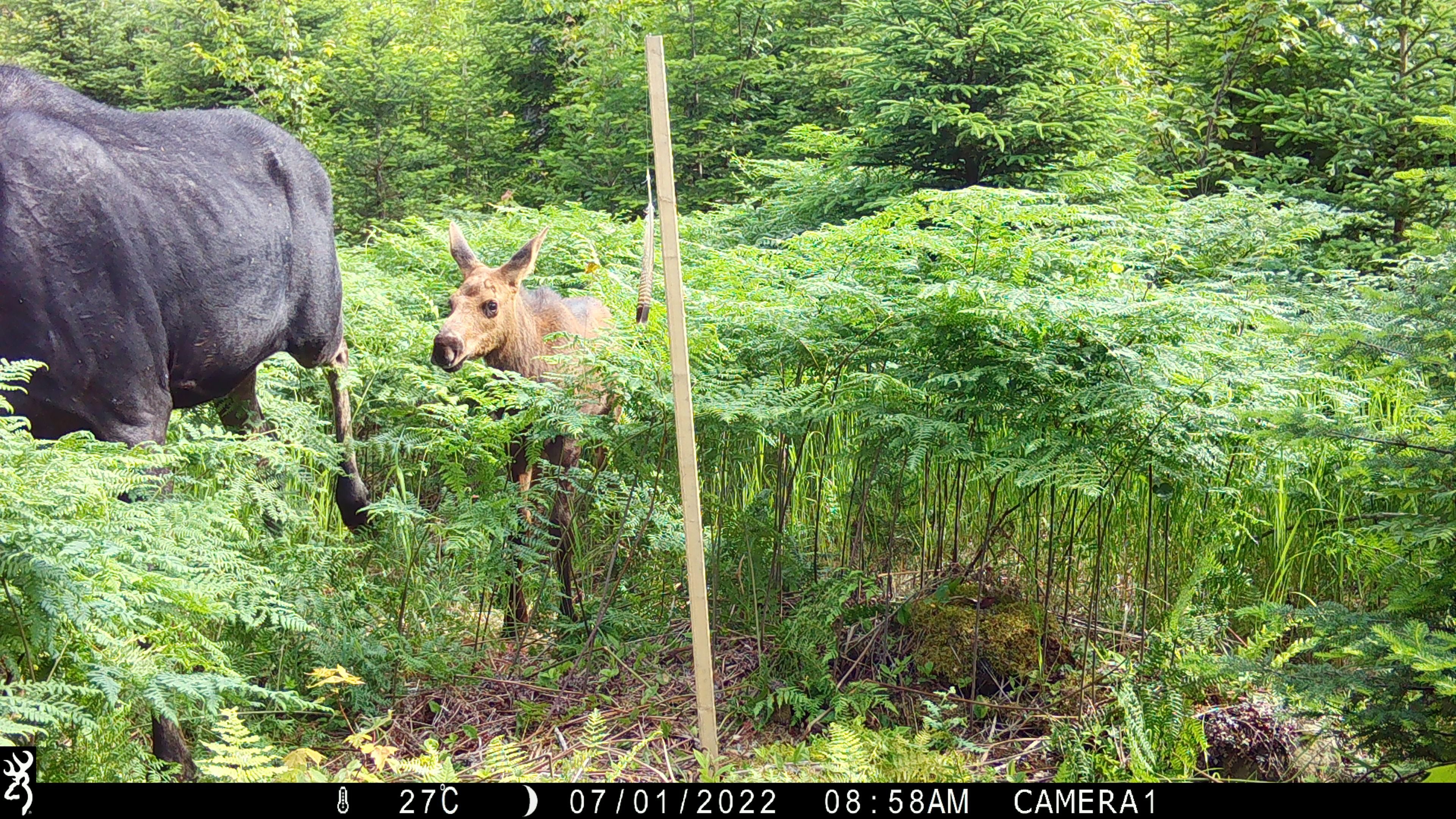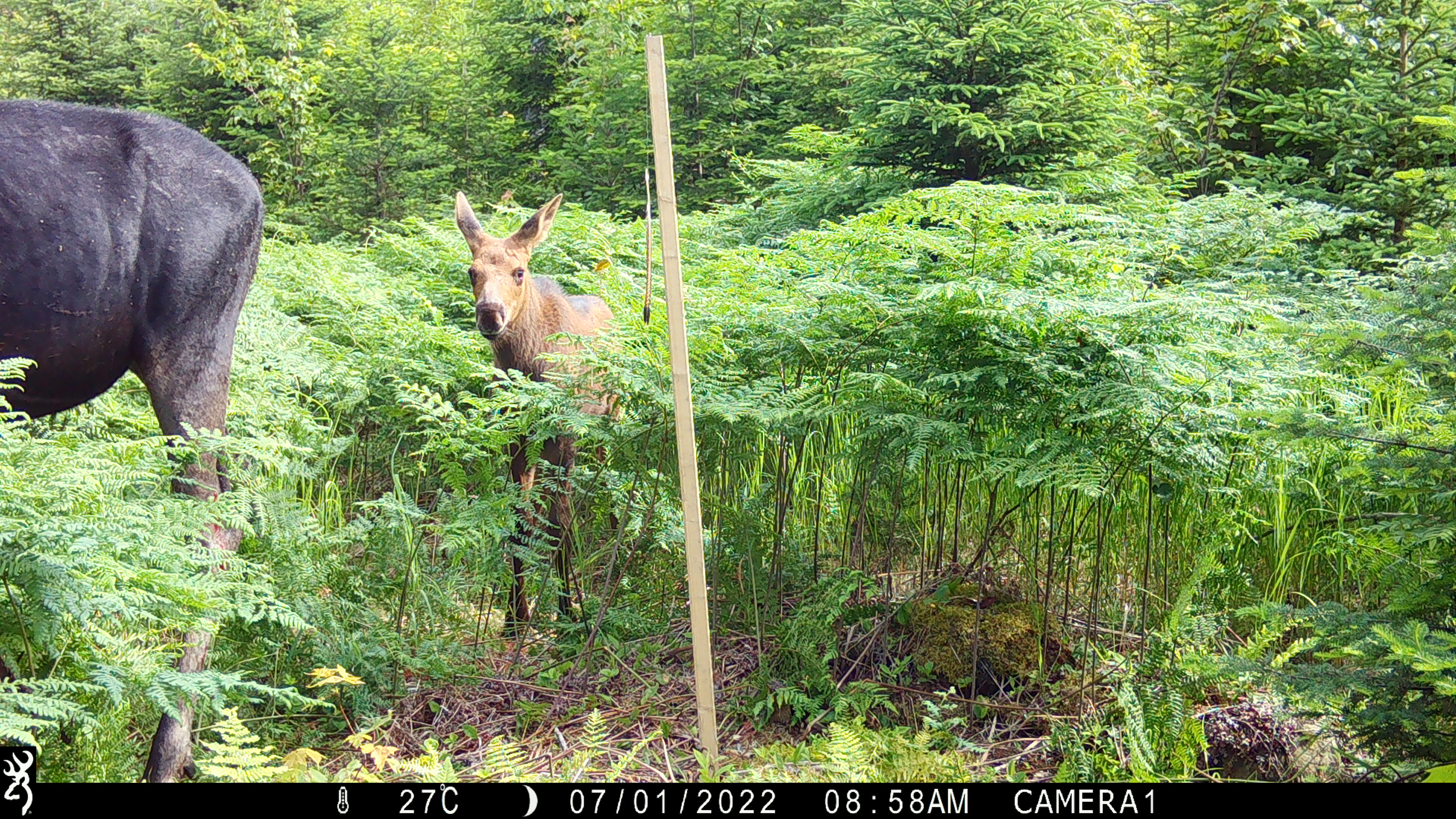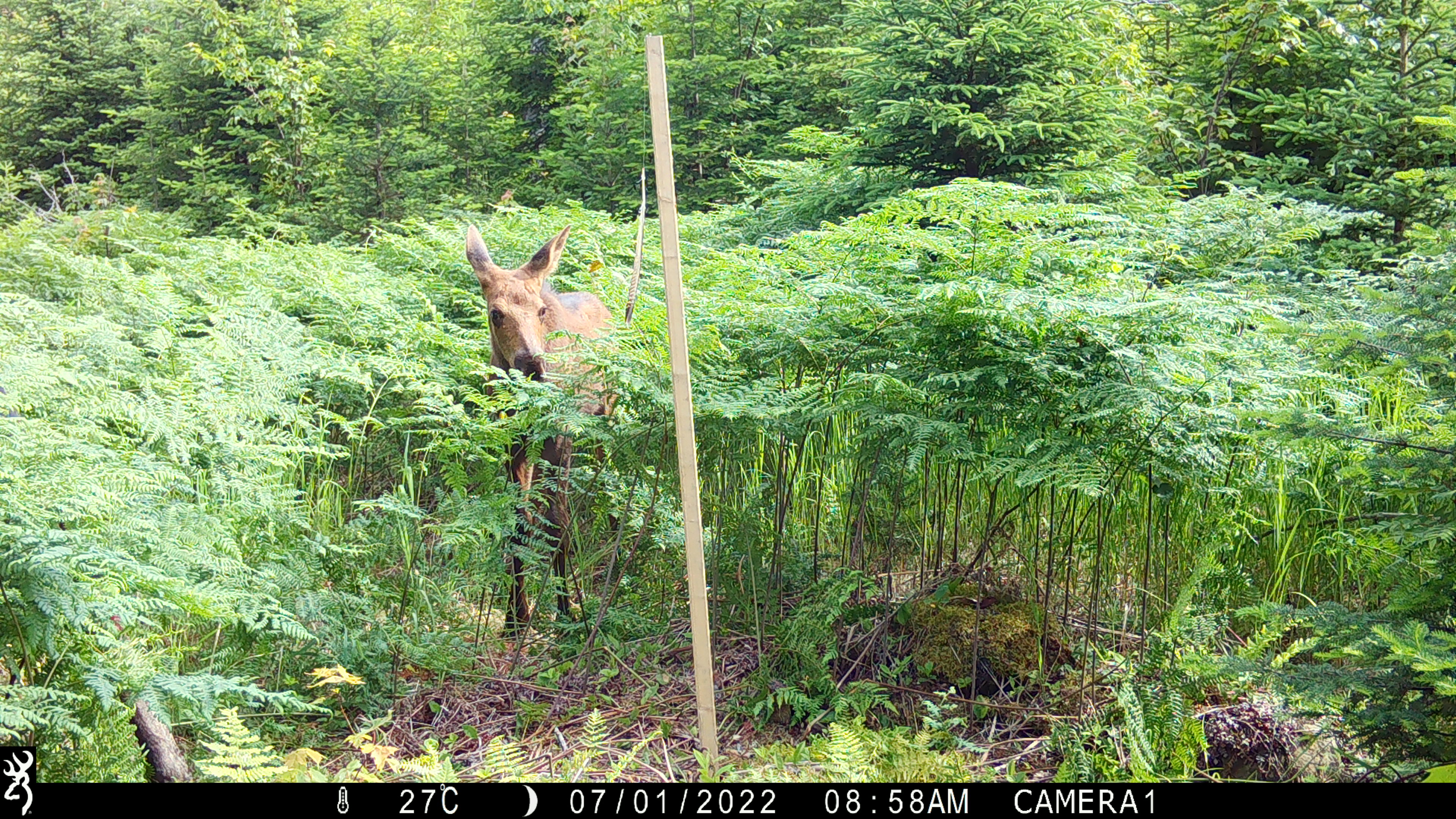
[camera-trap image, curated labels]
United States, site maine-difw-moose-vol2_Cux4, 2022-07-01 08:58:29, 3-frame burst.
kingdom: Animalia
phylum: Chordata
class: Mammalia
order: Artiodactyla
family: Cervidae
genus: Alces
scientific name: Alces alces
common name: moose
Moose (Alces alces).